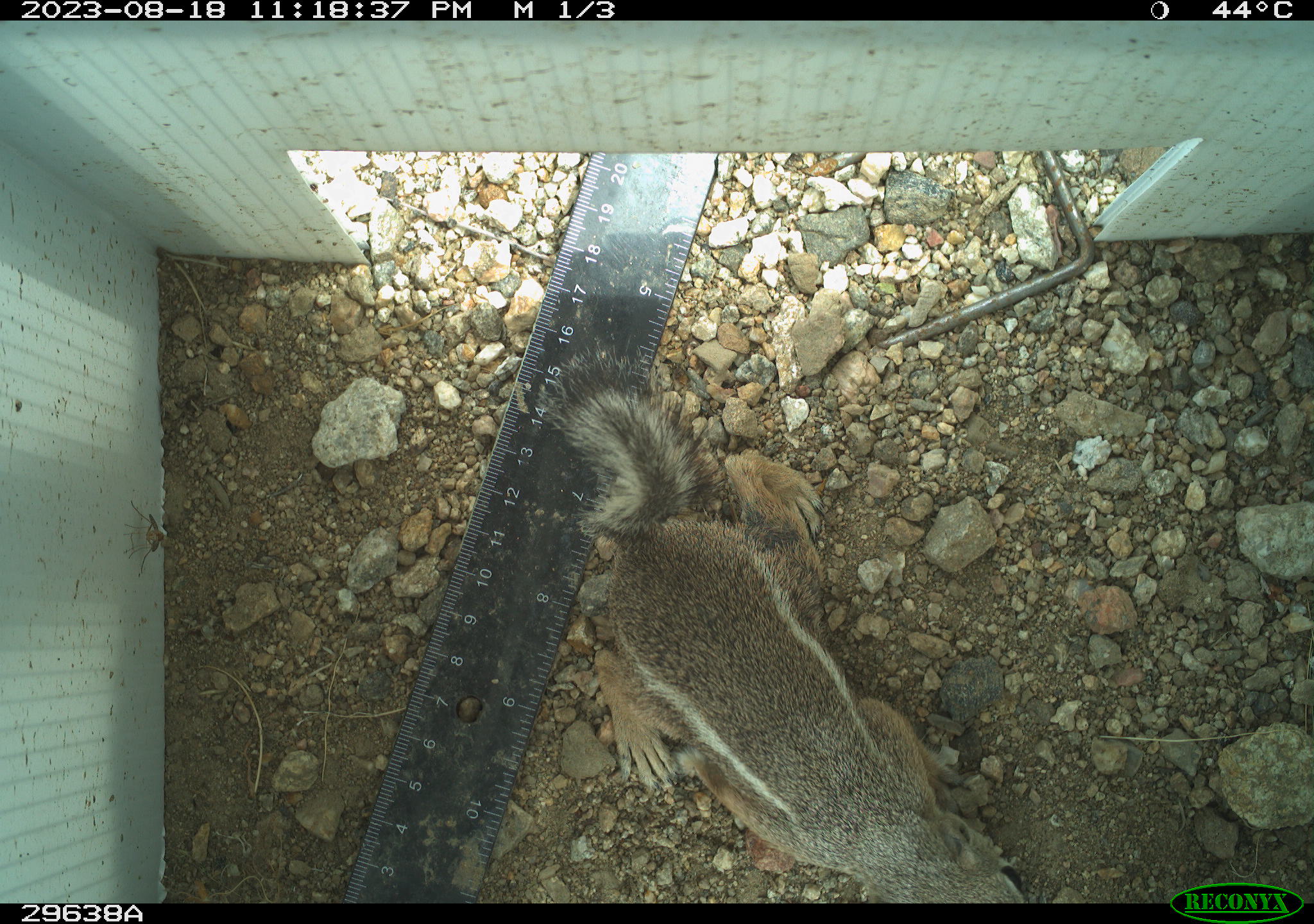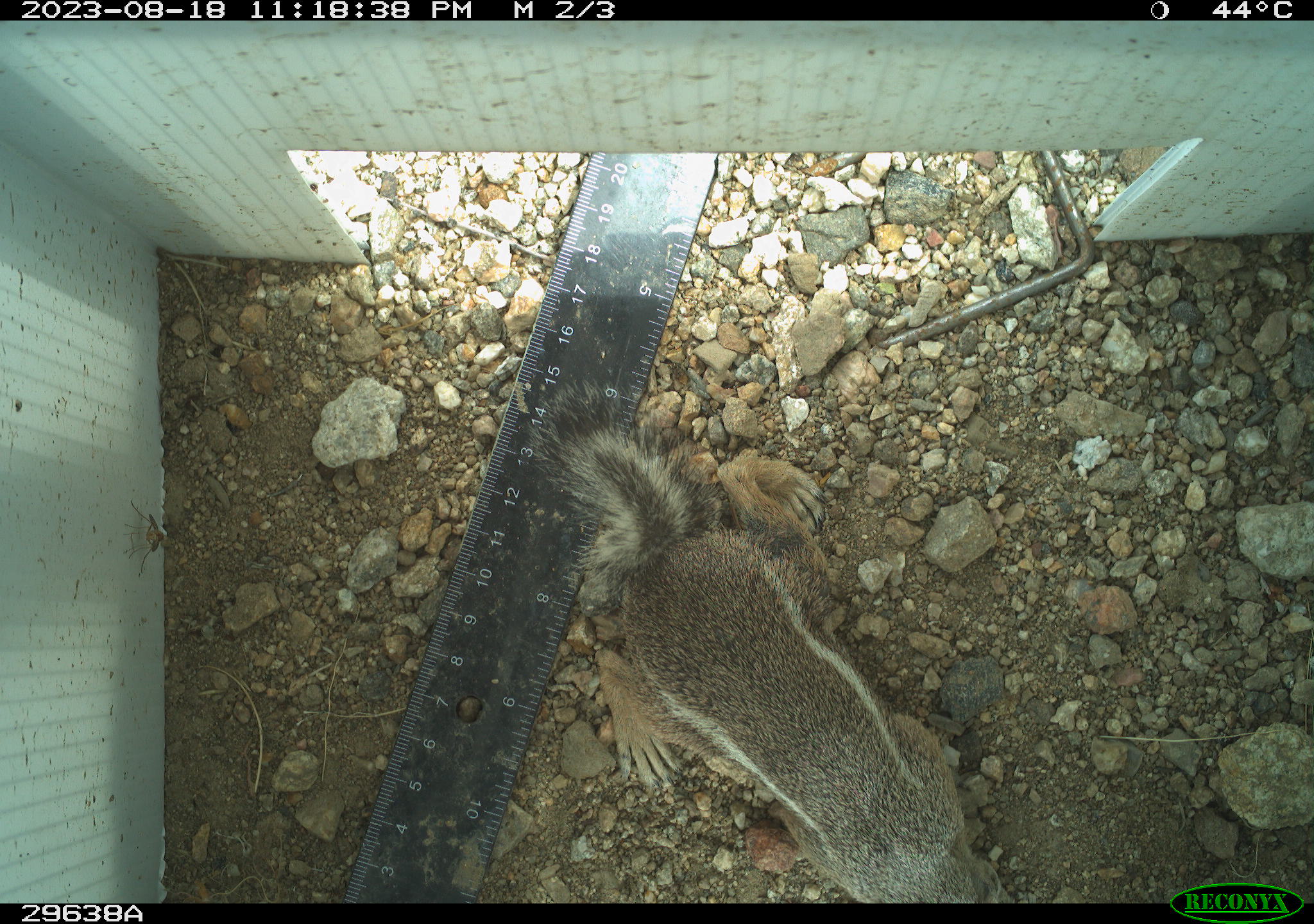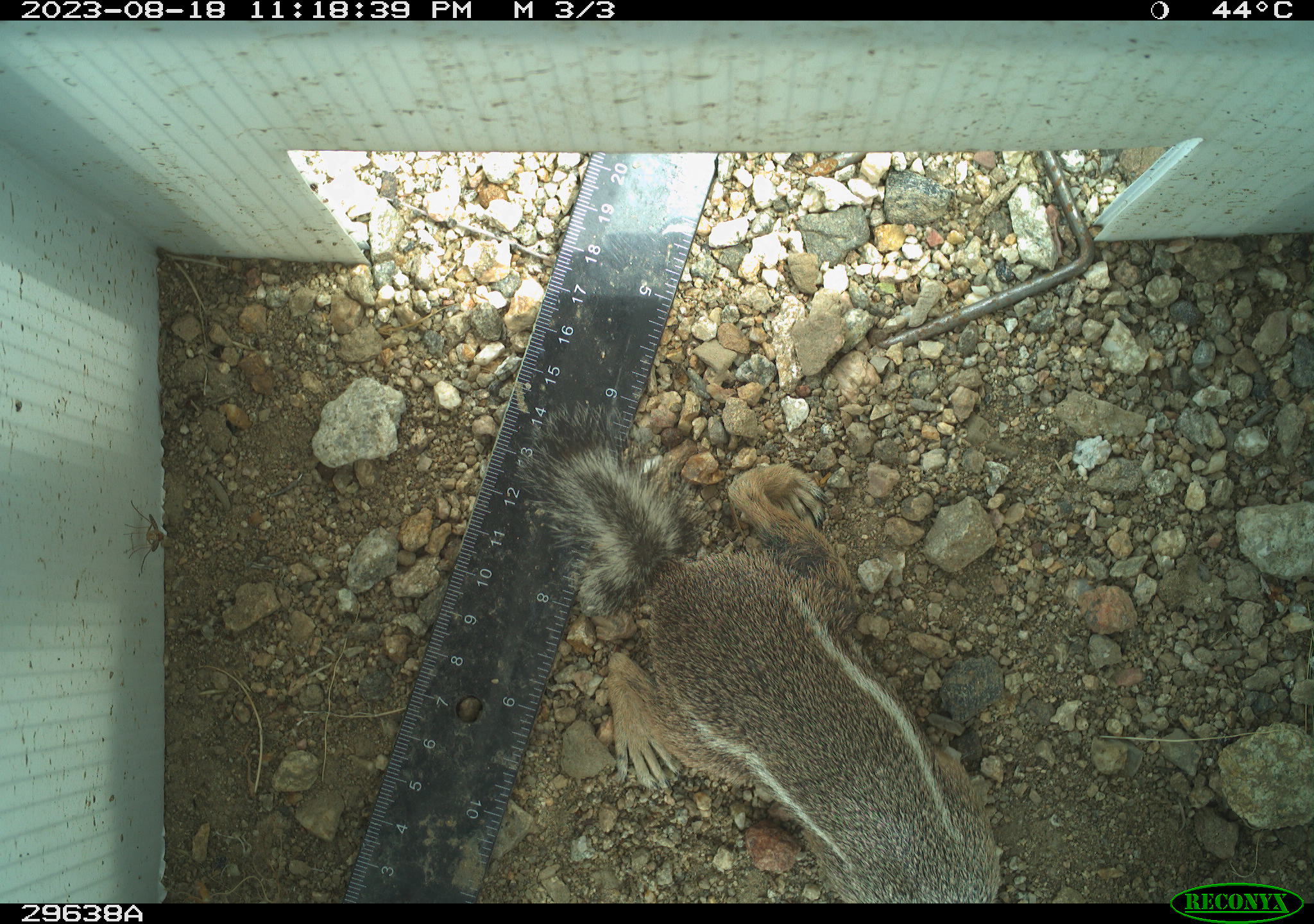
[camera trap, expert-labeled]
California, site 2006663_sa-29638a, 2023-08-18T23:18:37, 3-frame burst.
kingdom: Animalia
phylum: Chordata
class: Mammalia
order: Rodentia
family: Sciuridae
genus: Ammospermophilus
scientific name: Ammospermophilus leucurus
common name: white-tailed antelope squirrel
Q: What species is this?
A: White-tailed antelope squirrel (Ammospermophilus leucurus).